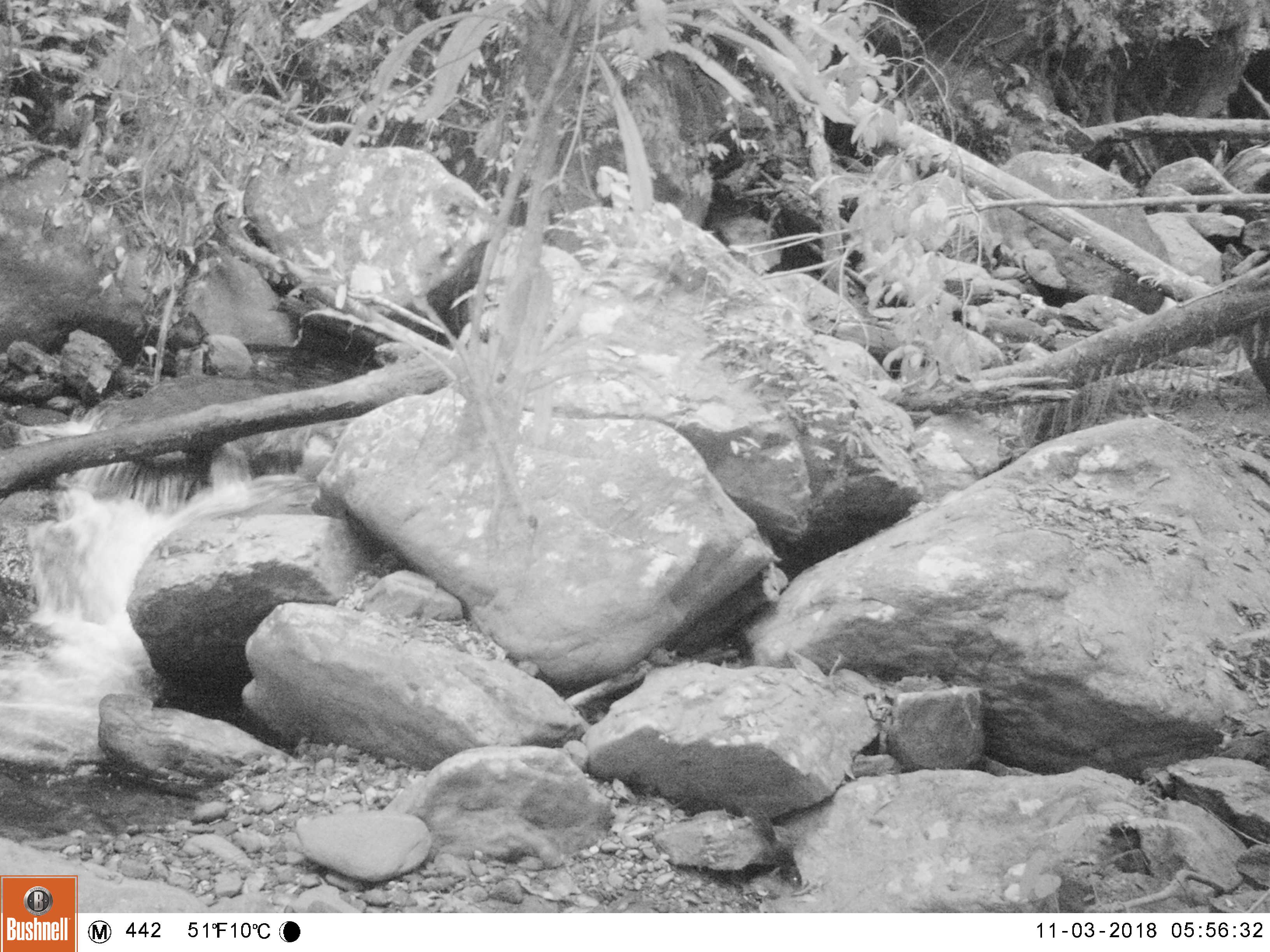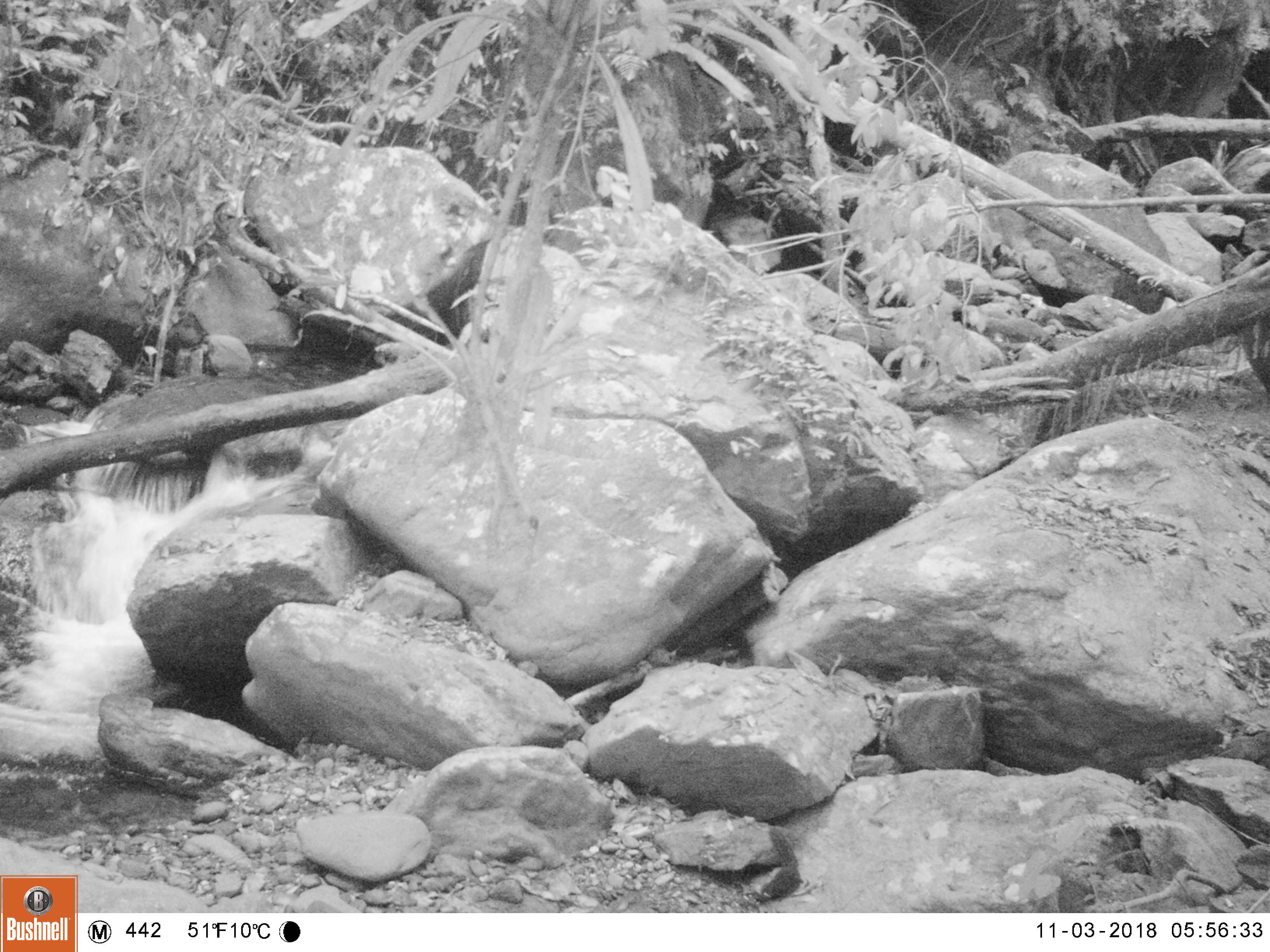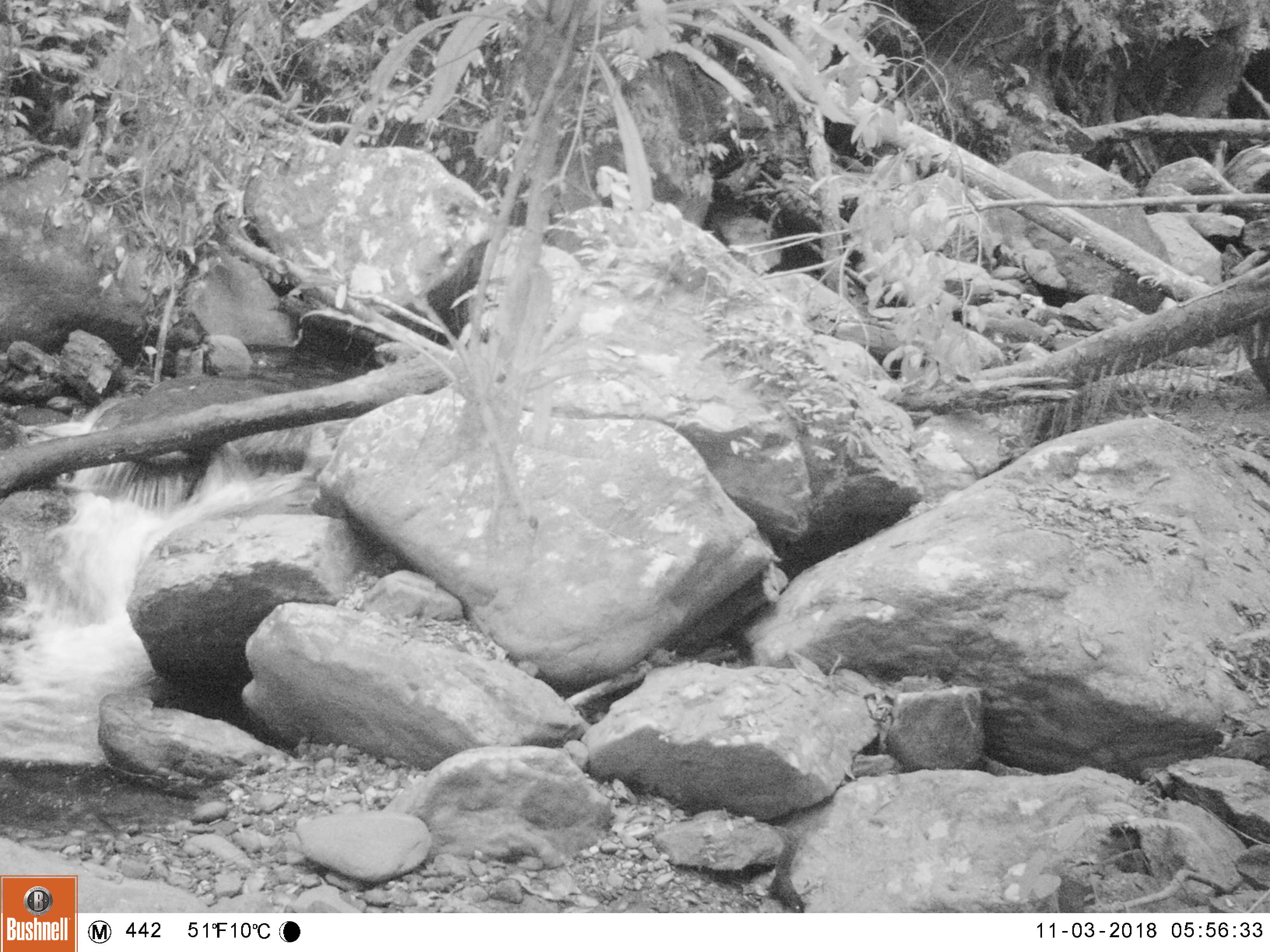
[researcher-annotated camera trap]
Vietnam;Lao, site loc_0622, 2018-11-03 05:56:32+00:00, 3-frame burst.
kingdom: Animalia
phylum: Chordata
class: Mammalia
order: Rodentia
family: Sciuridae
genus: Dremomys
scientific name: Dremomys rufigenis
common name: red-cheeked squirrel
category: red cheeked squirrel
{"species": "red cheeked squirrel (red-cheeked squirrel) (Dremomys rufigenis)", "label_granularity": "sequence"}